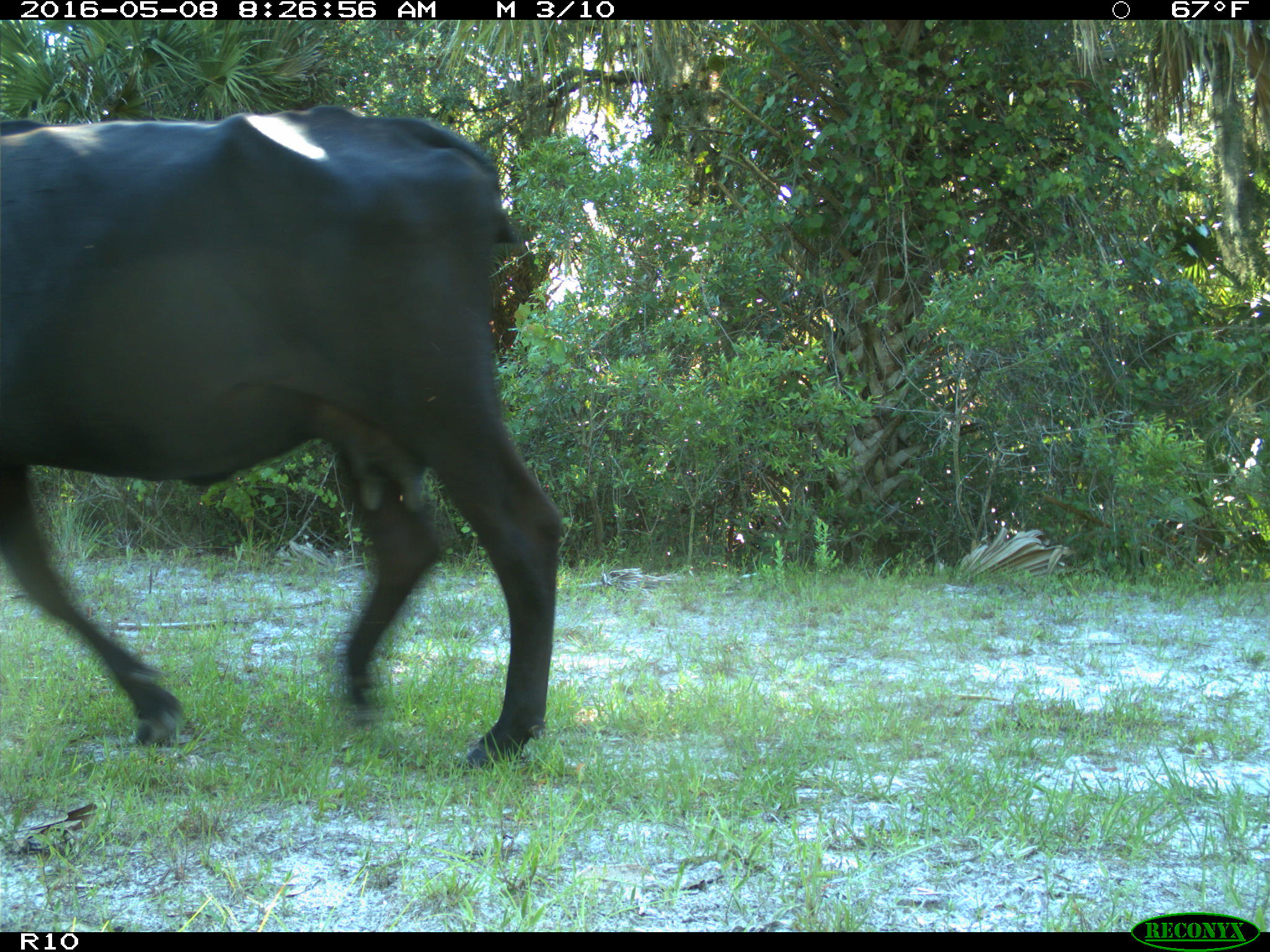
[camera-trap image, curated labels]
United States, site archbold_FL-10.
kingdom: Animalia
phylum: Chordata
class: Mammalia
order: Artiodactyla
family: Bovidae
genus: Bos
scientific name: Bos taurus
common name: domestic cow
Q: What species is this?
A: Bos taurus (domestic cow).